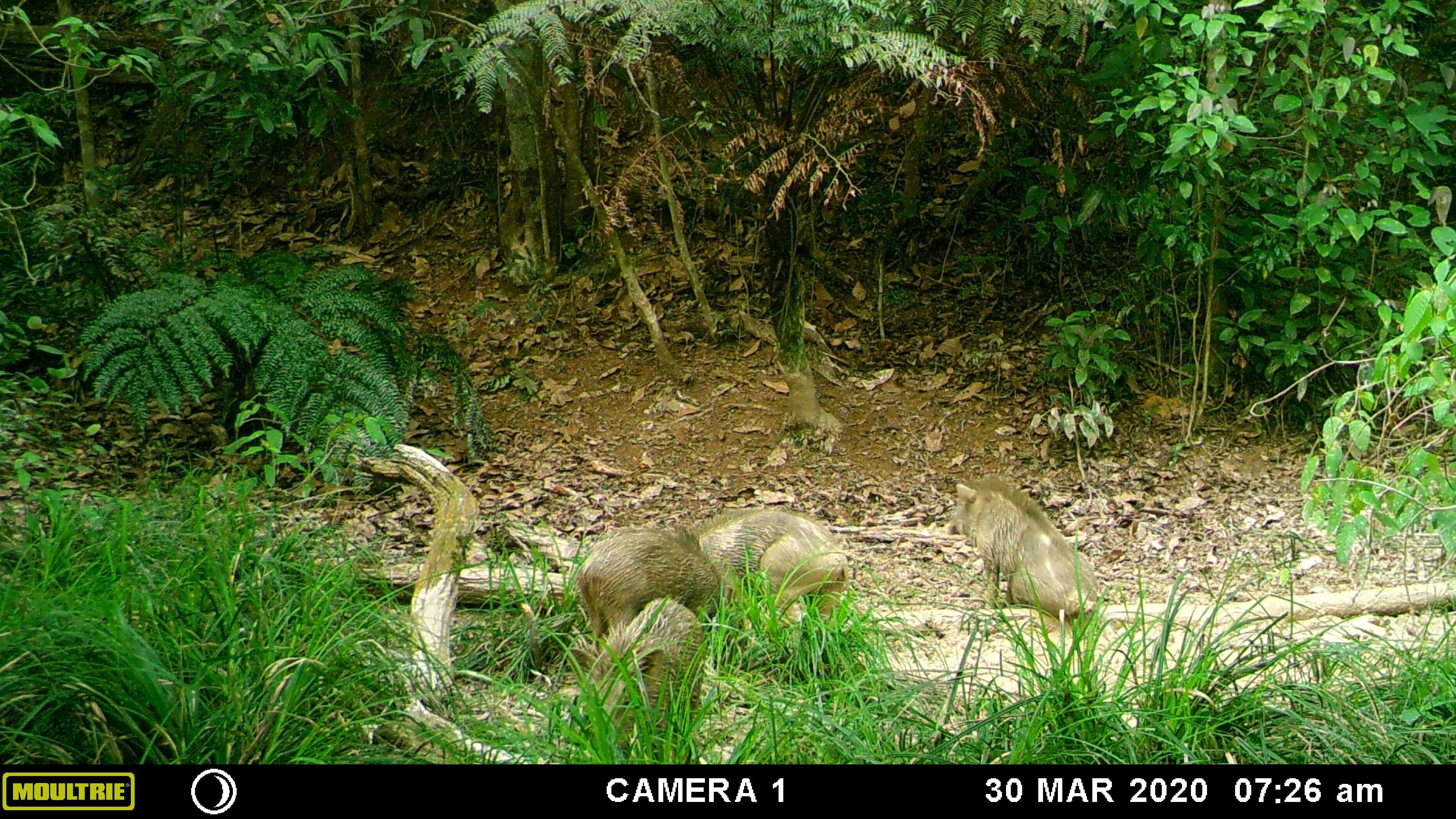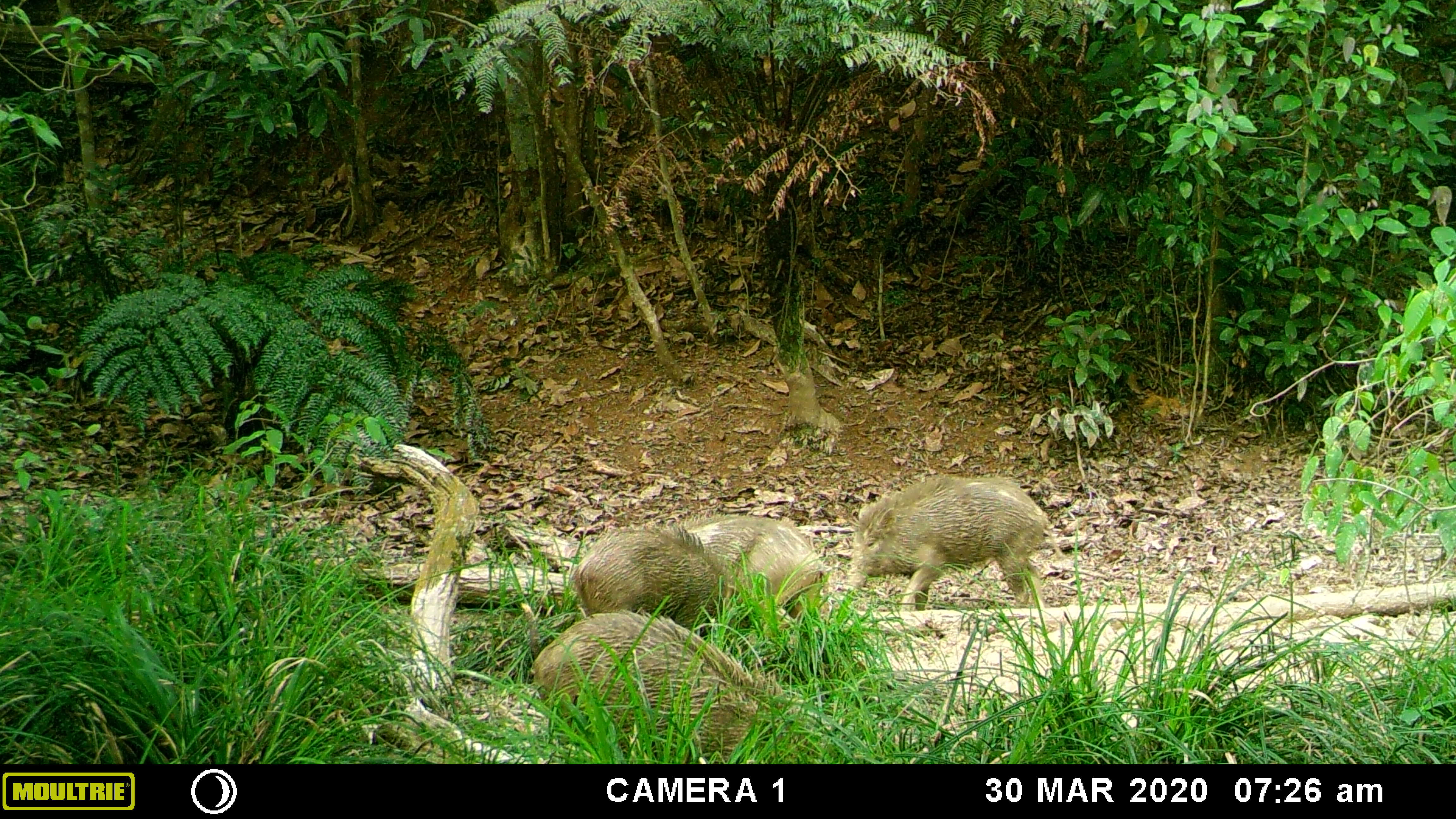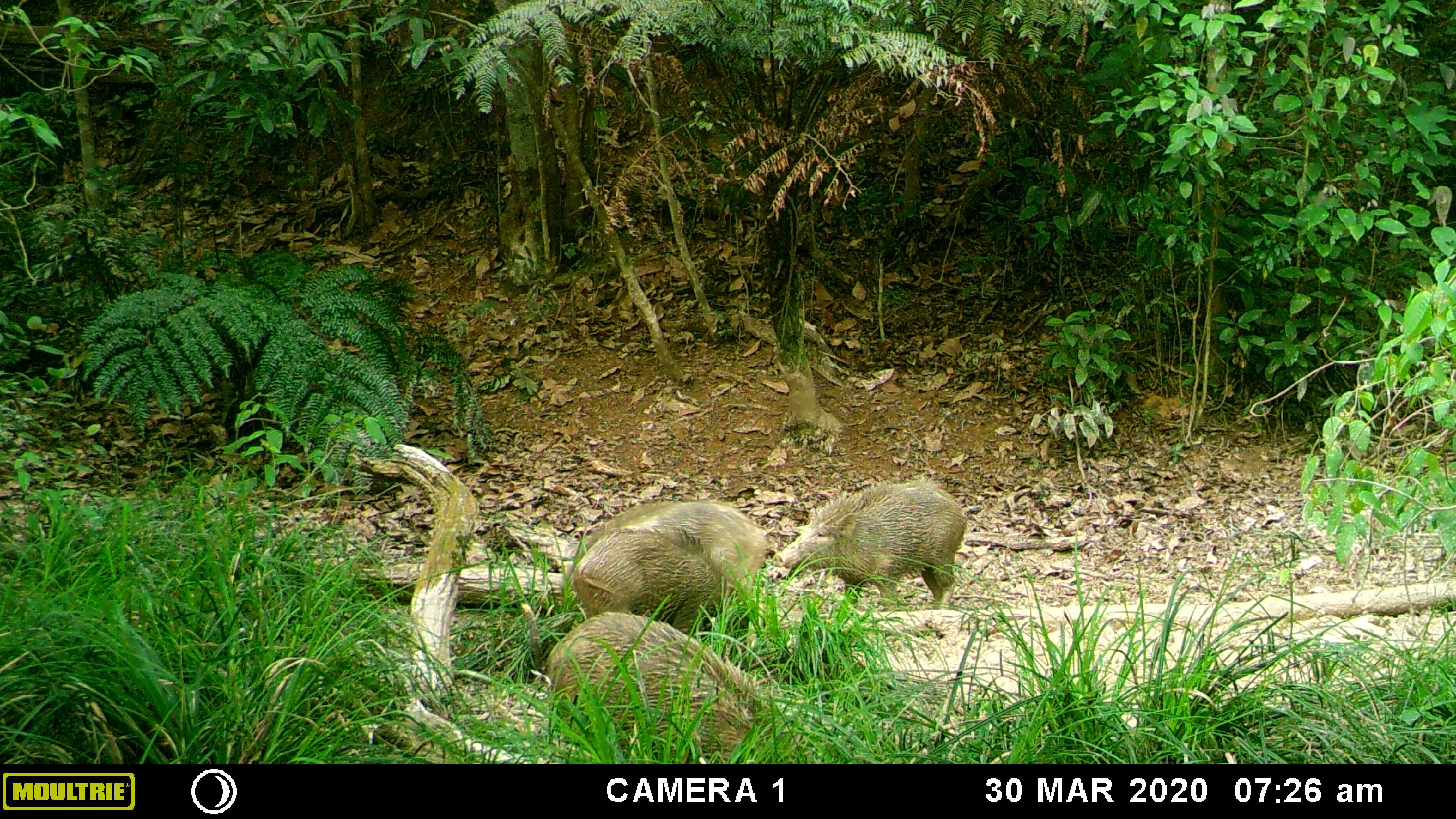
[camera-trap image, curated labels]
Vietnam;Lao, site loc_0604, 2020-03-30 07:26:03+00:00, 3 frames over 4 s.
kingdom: Animalia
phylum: Chordata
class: Mammalia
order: Artiodactyla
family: Suidae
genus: Sus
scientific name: Sus scrofa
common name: eurasian wild pig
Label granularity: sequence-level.